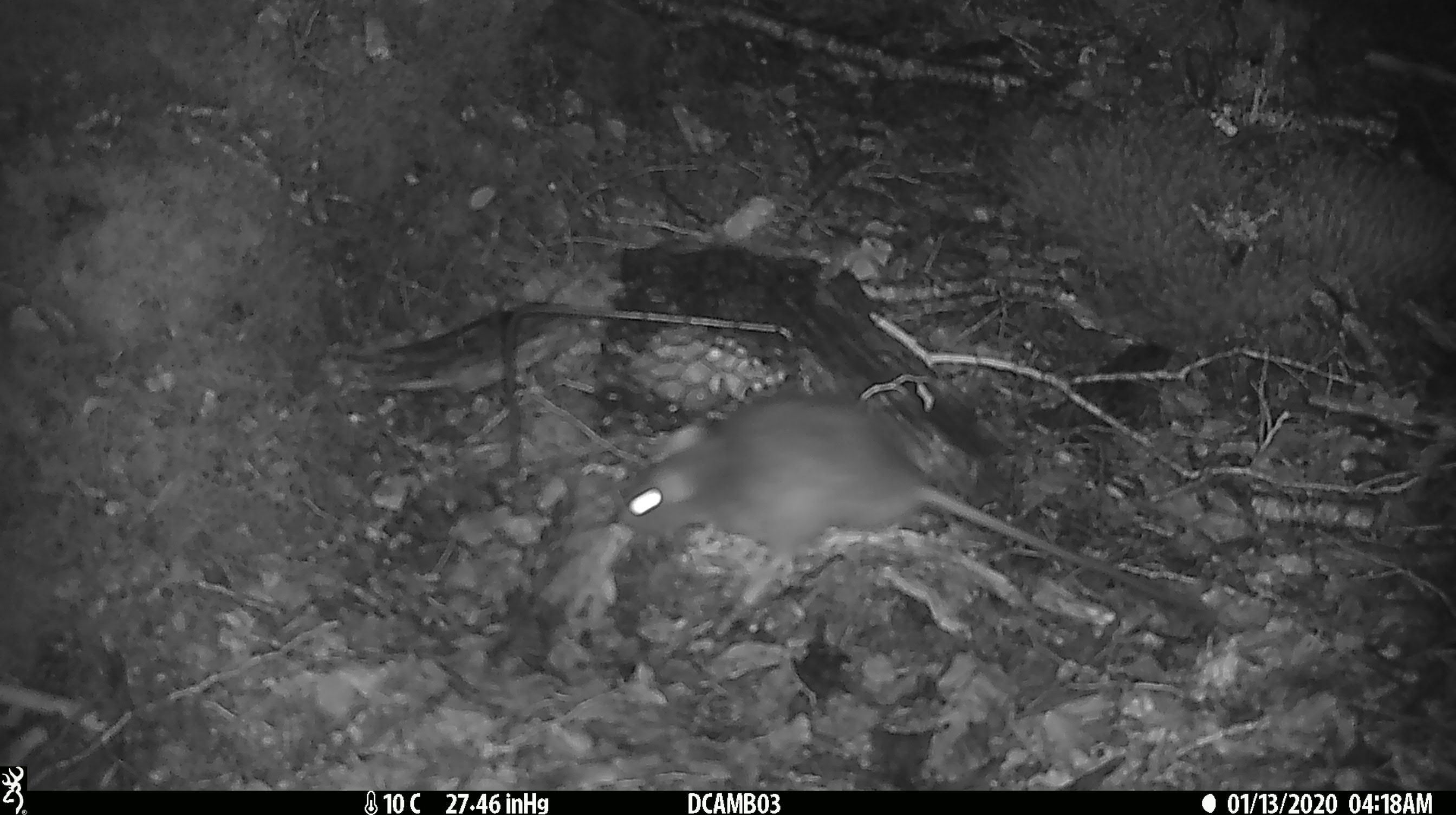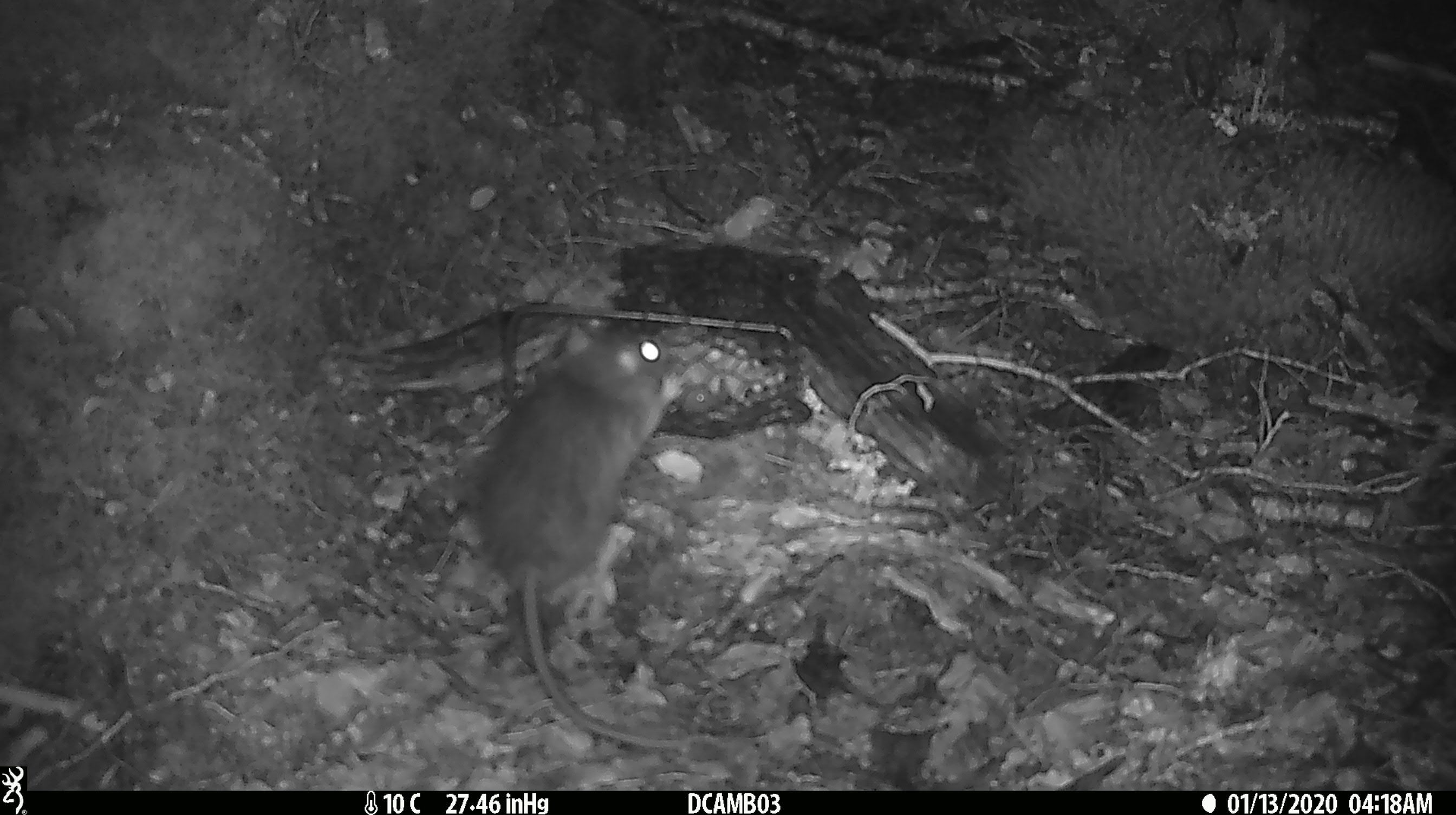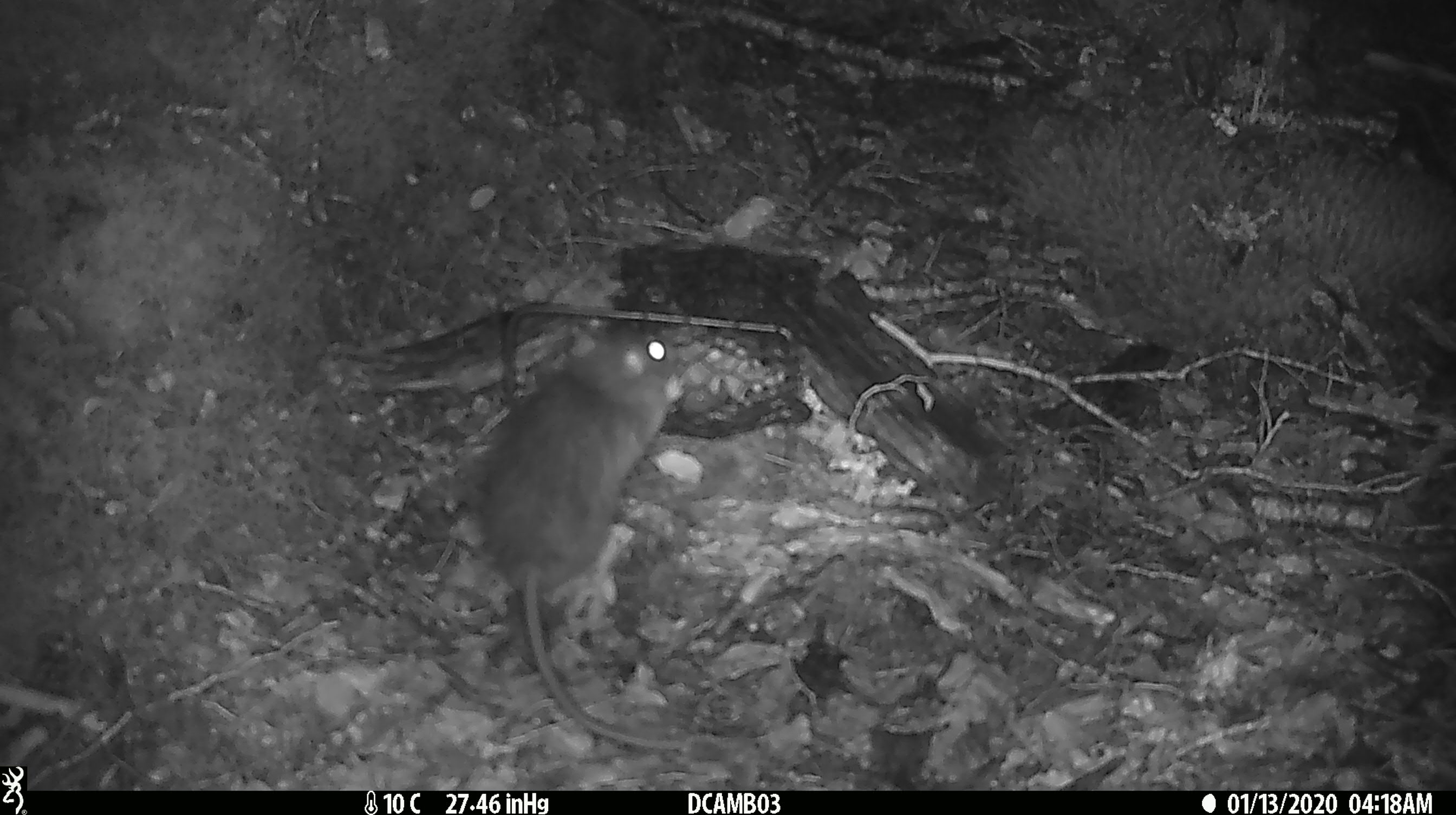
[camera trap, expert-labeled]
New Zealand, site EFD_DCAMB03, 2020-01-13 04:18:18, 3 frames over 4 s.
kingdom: Animalia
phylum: Chordata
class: Mammalia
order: Rodentia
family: Muridae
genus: Rattus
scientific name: Rattus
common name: rat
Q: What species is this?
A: Rat (Rattus).